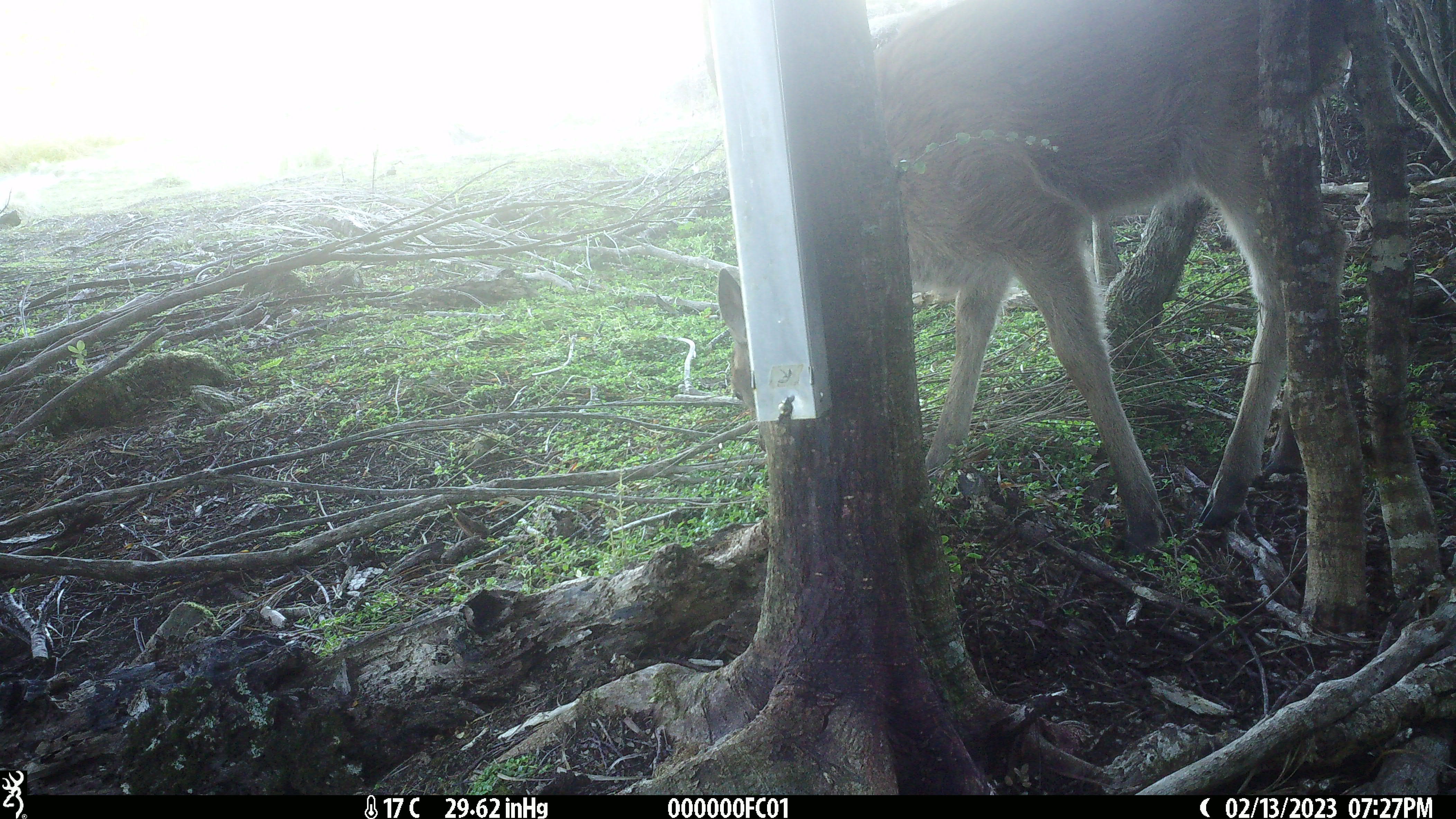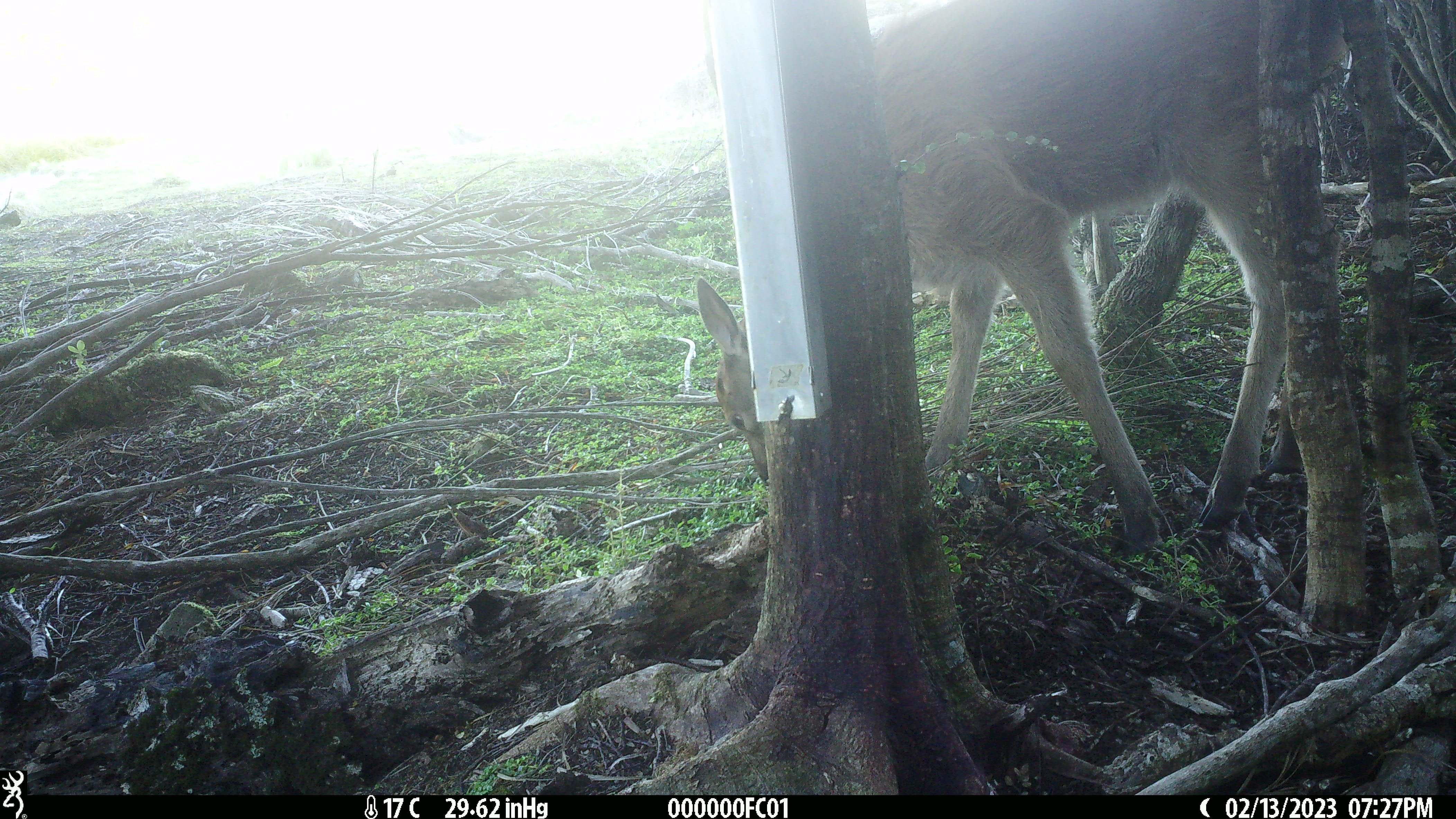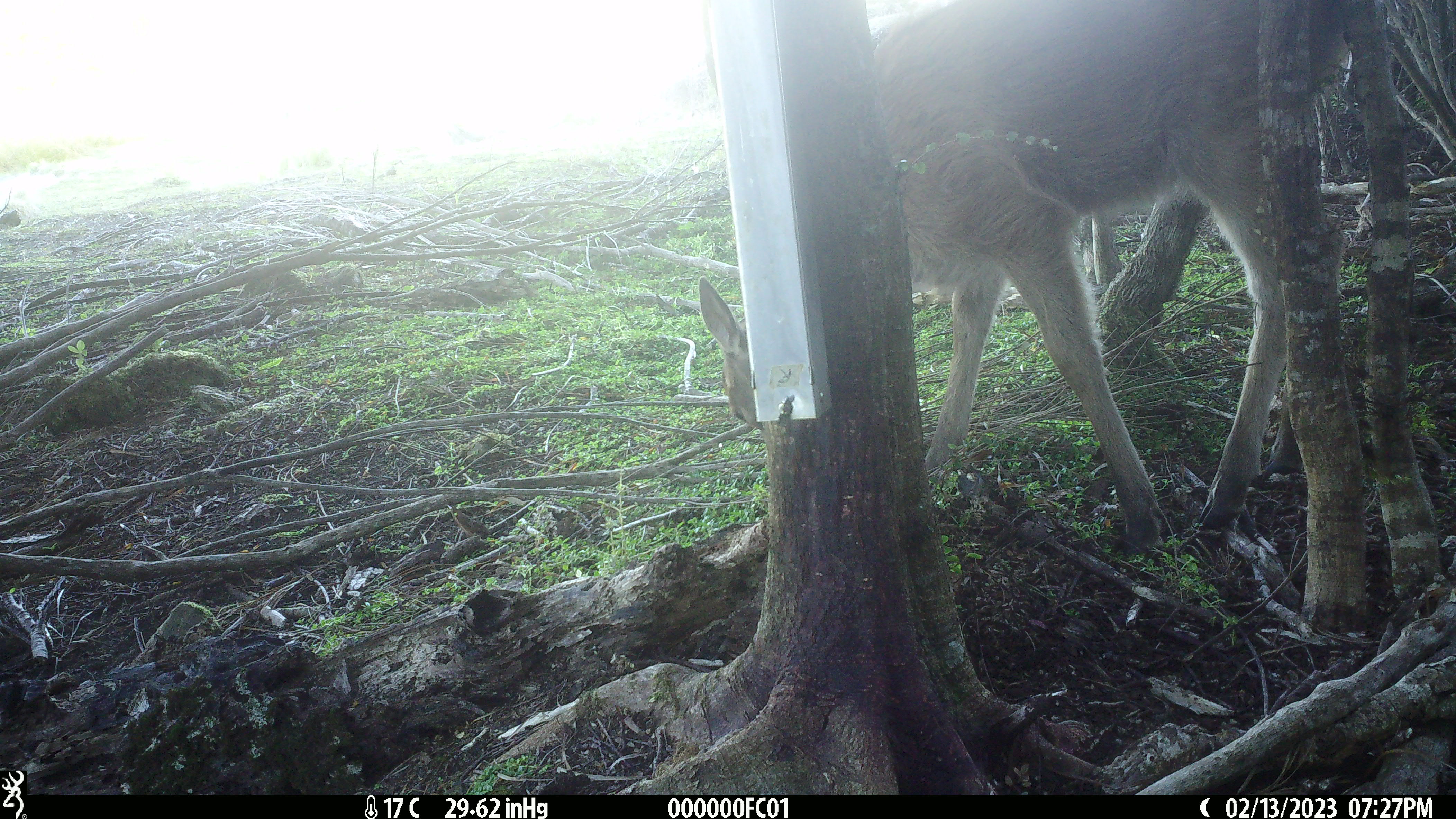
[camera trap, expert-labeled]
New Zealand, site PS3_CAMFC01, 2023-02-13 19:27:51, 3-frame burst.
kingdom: Animalia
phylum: Chordata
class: Mammalia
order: Artiodactyla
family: Cervidae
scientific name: Cervidae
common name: deer